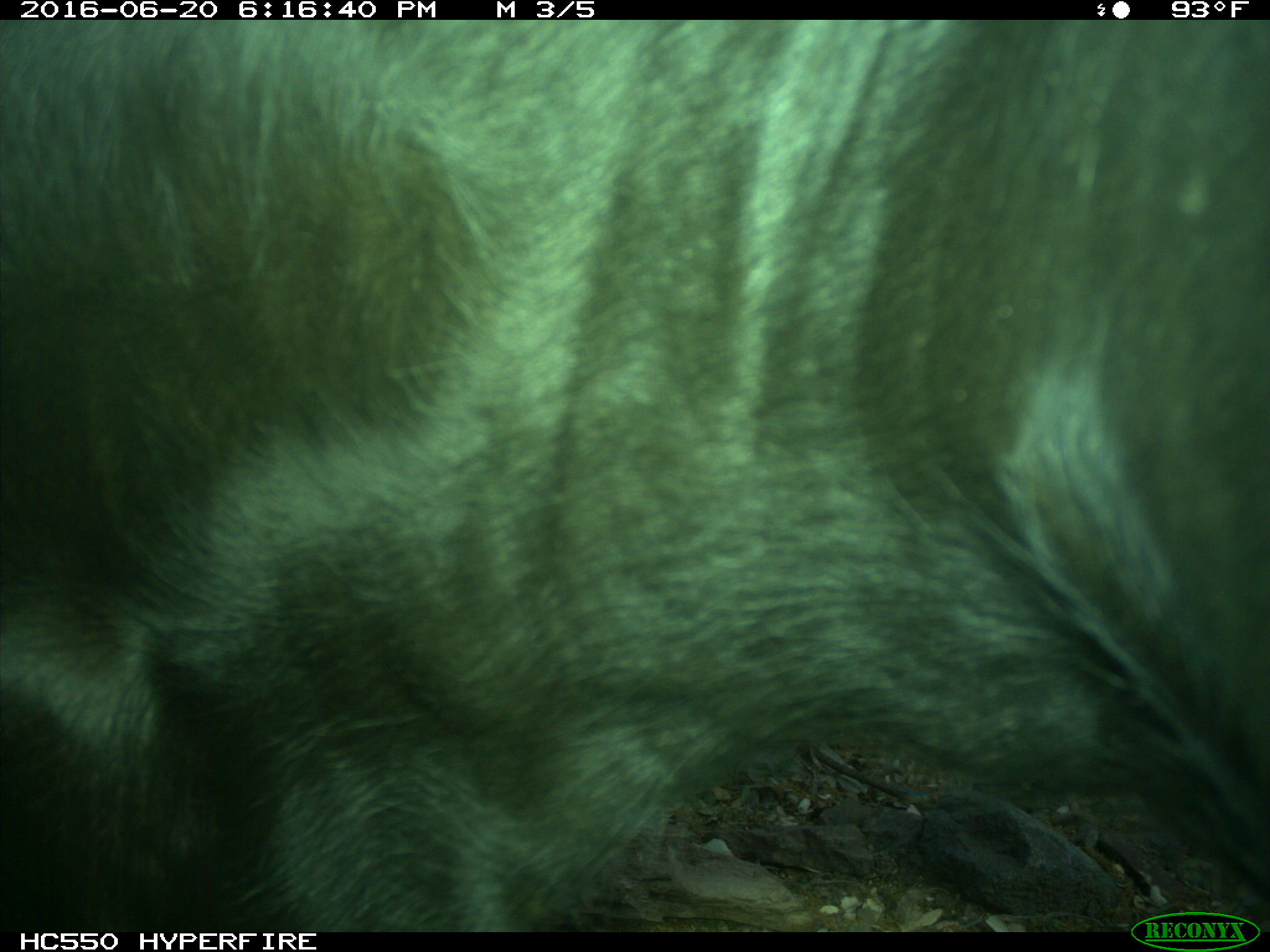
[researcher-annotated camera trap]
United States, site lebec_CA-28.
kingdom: Animalia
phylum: Chordata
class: Mammalia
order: Artiodactyla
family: Bovidae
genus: Bos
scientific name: Bos taurus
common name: domestic cow